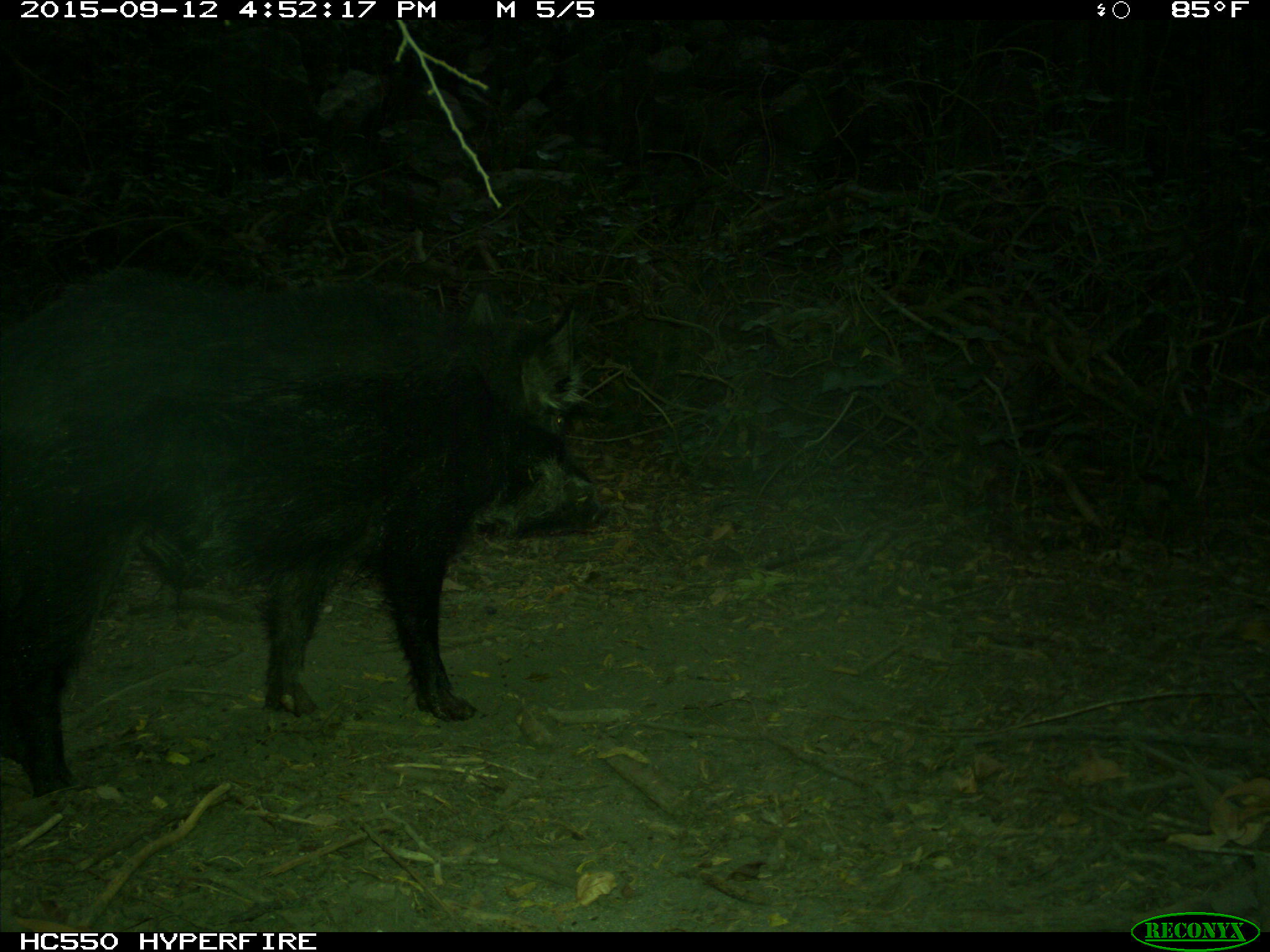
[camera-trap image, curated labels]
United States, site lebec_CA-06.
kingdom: Animalia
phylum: Chordata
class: Mammalia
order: Artiodactyla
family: Suidae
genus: Sus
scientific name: Sus scrofa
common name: wild boar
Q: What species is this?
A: Sus scrofa (wild boar).